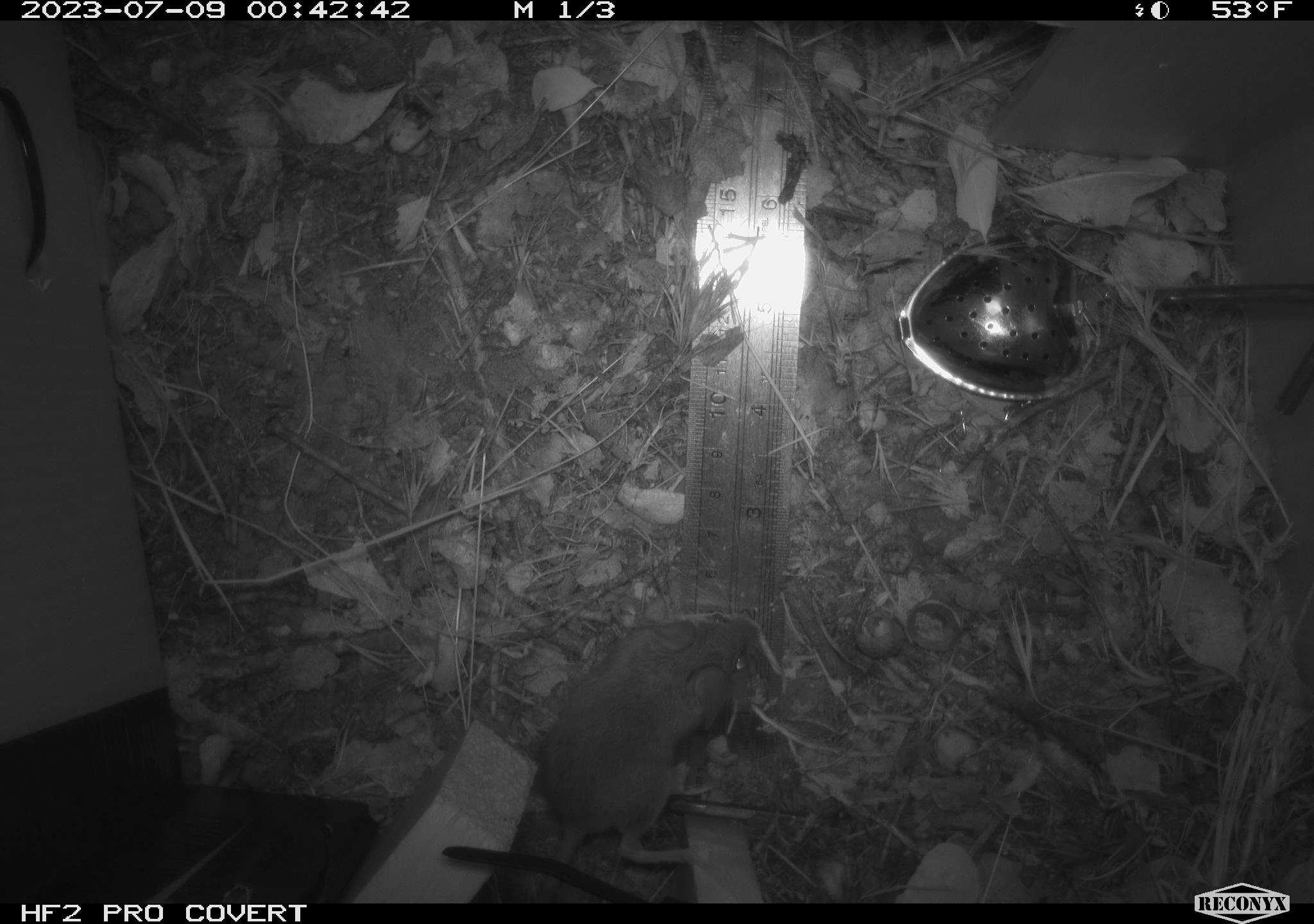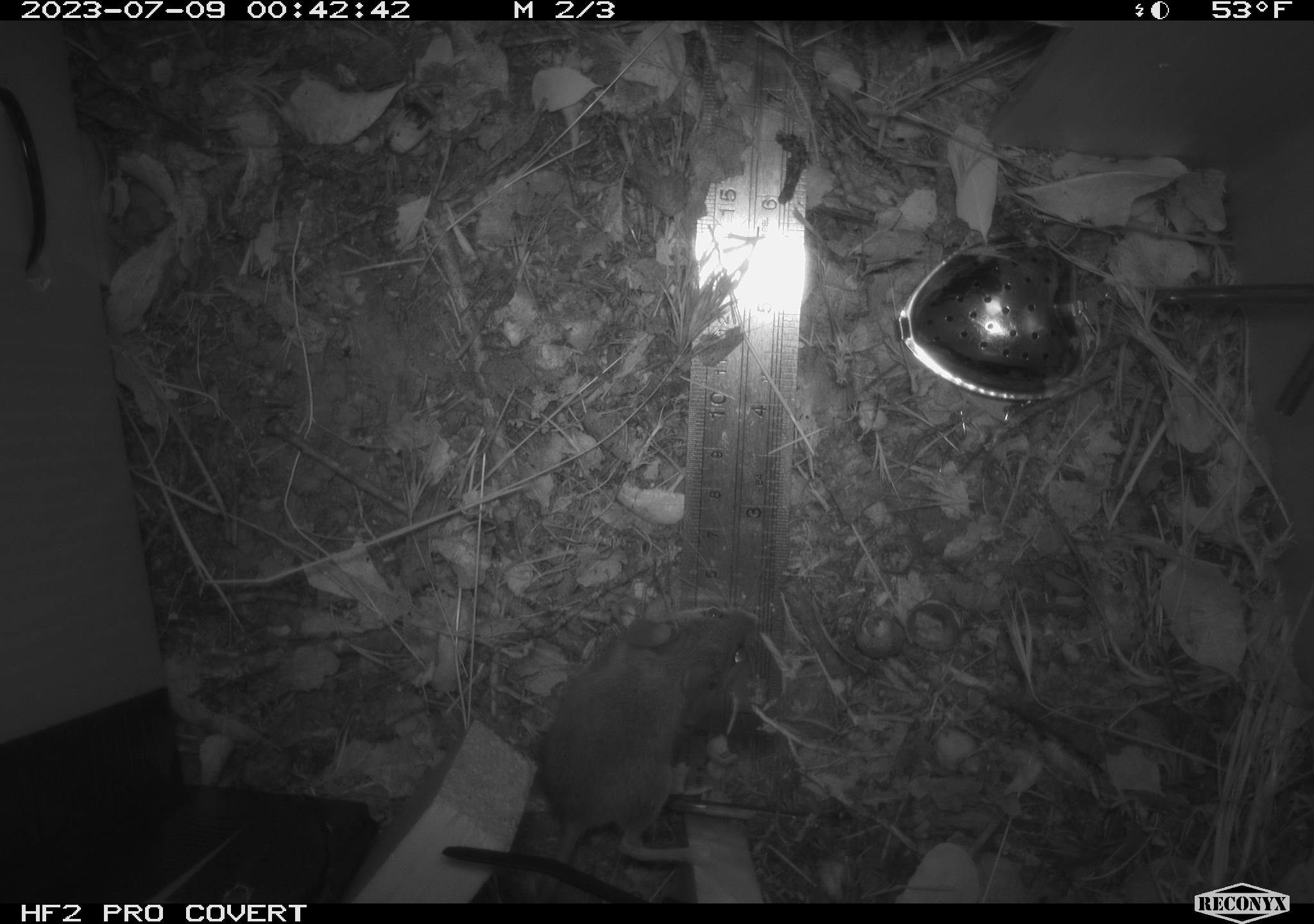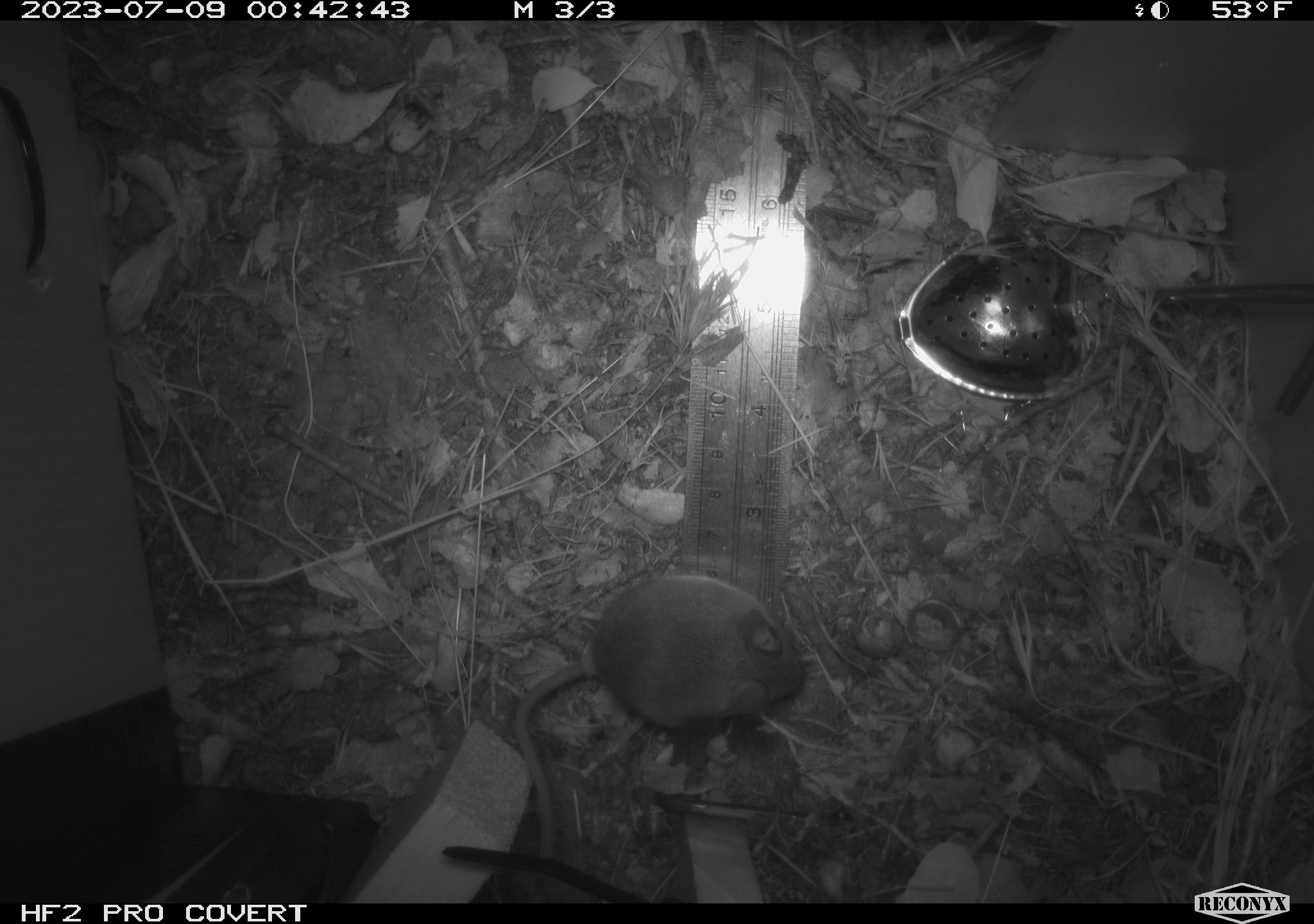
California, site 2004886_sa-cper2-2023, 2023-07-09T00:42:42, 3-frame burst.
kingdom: Animalia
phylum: Chordata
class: Mammalia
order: Rodentia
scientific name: Rodentia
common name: mouse species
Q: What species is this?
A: Mouse species (Rodentia).